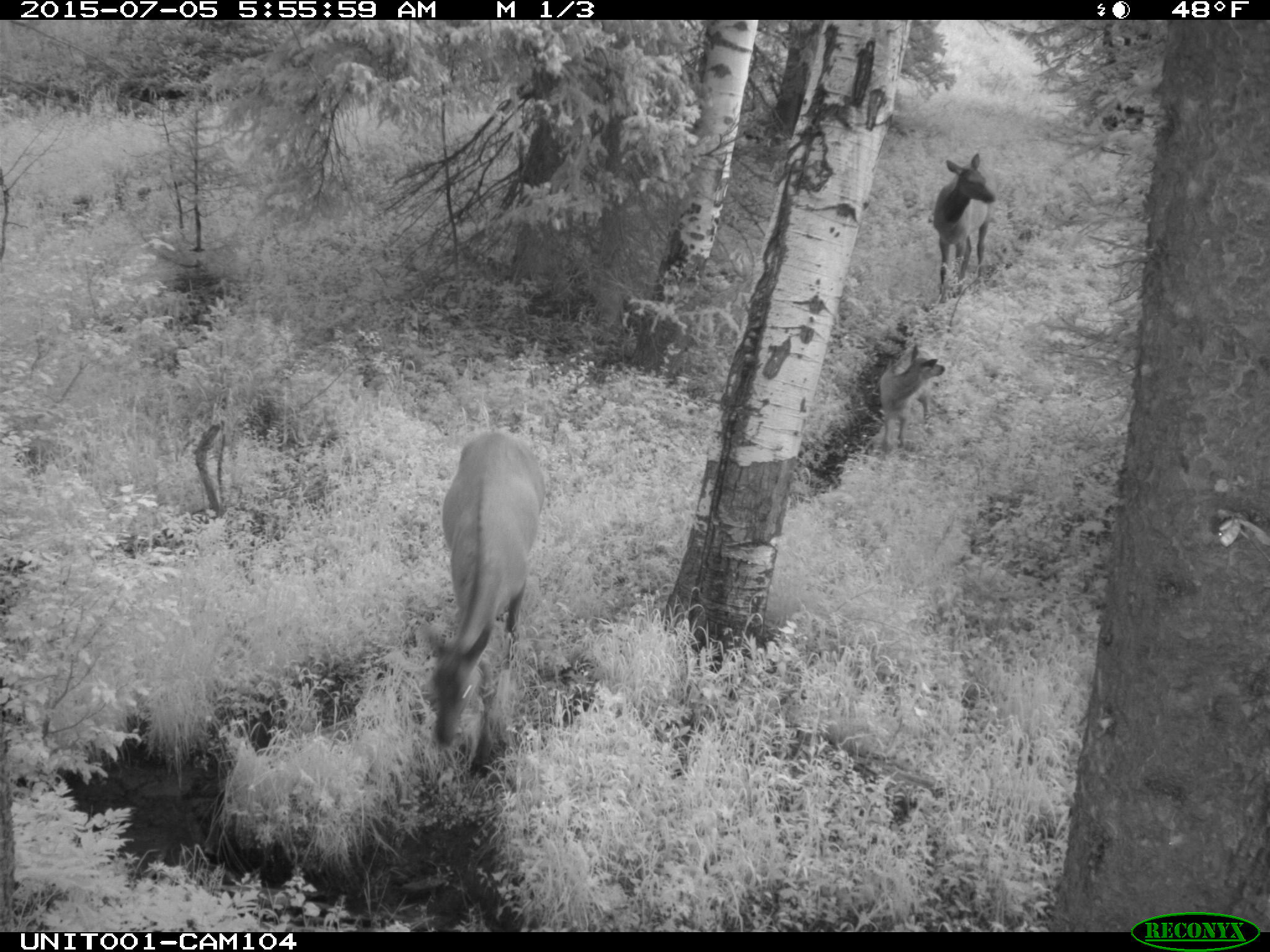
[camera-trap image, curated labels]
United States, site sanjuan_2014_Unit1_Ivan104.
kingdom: Animalia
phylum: Chordata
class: Mammalia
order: Artiodactyla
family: Cervidae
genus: Cervus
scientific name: Cervus elaphus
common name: red deer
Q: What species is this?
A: Cervus elaphus (red deer).